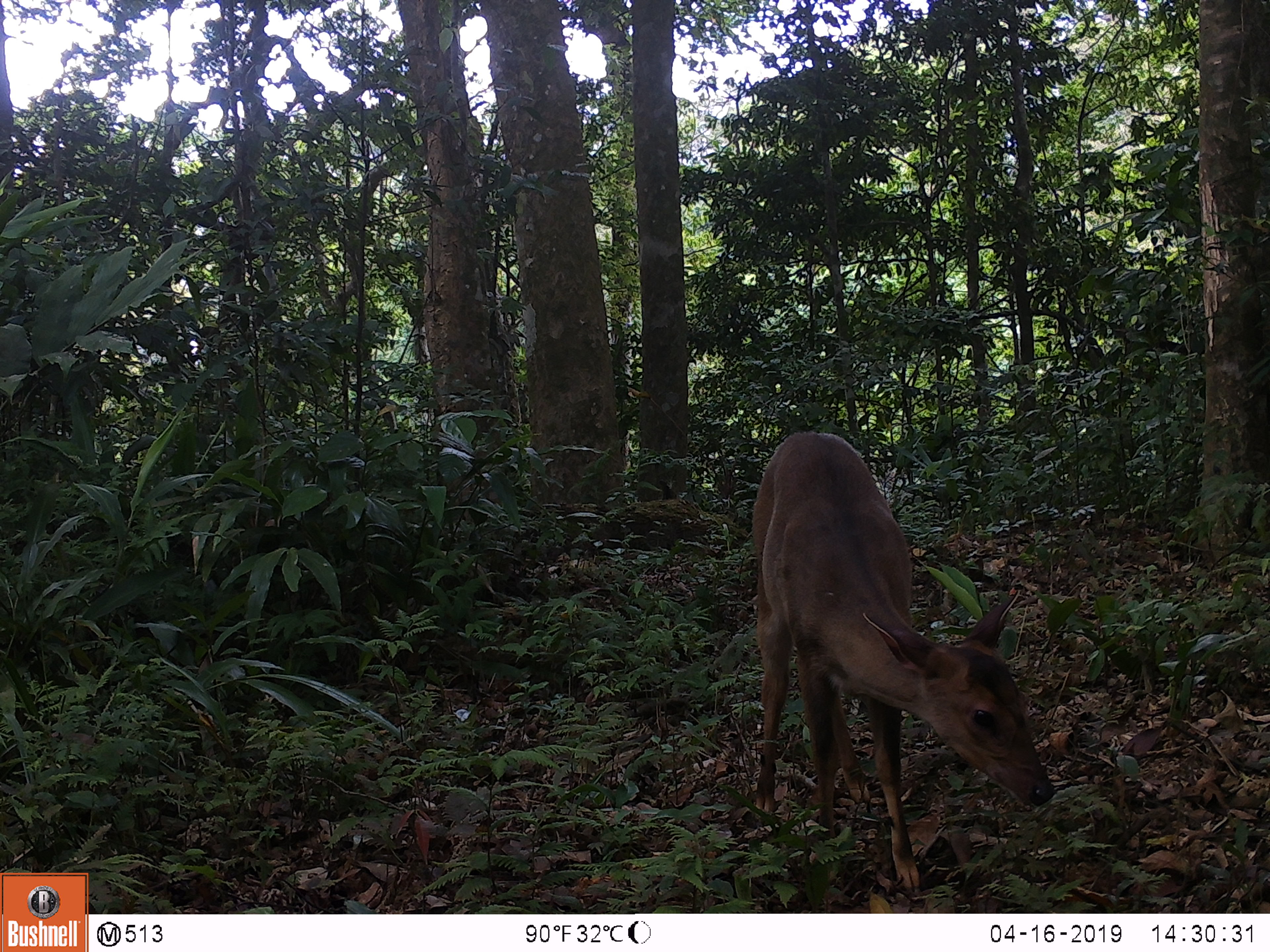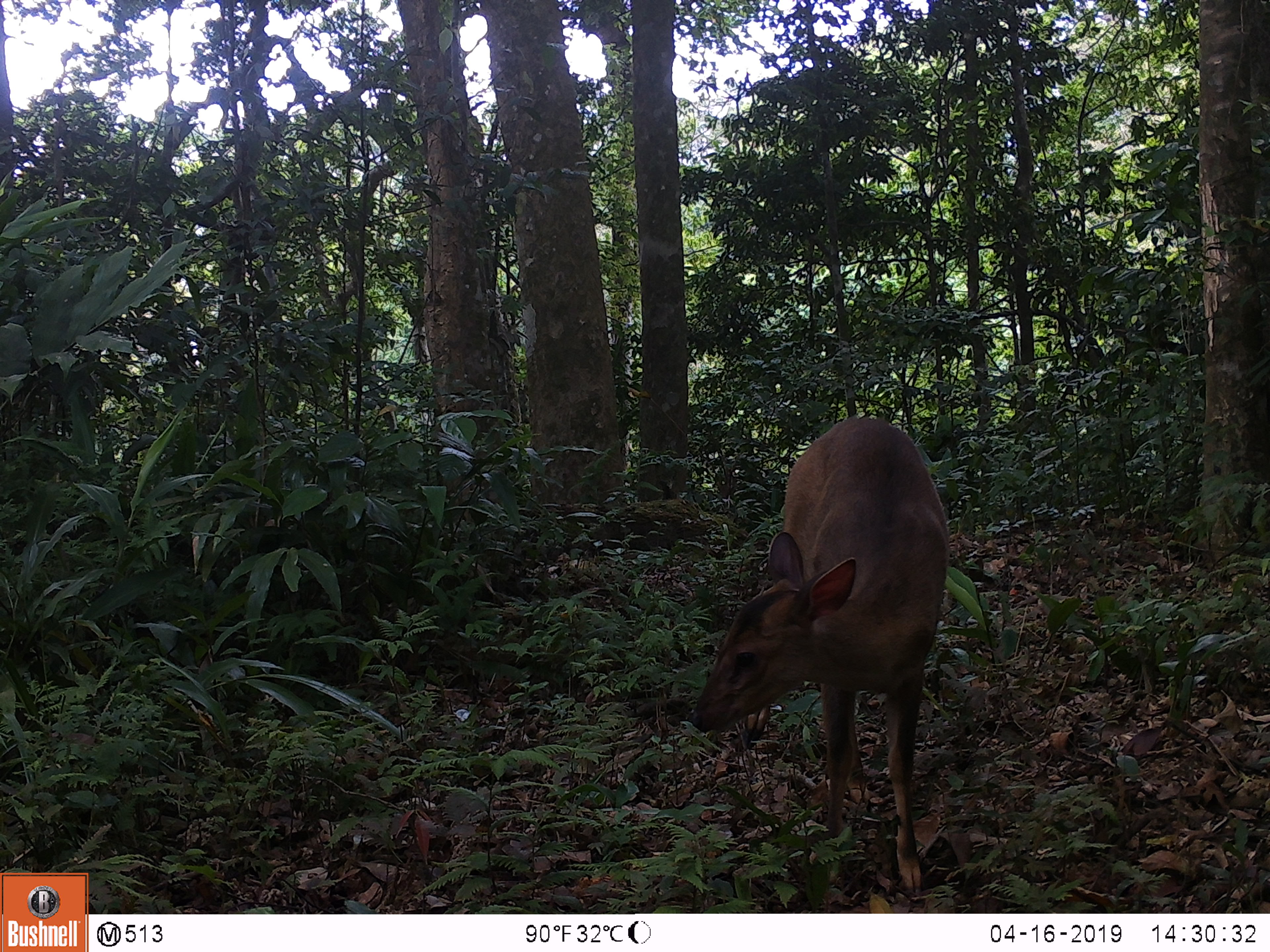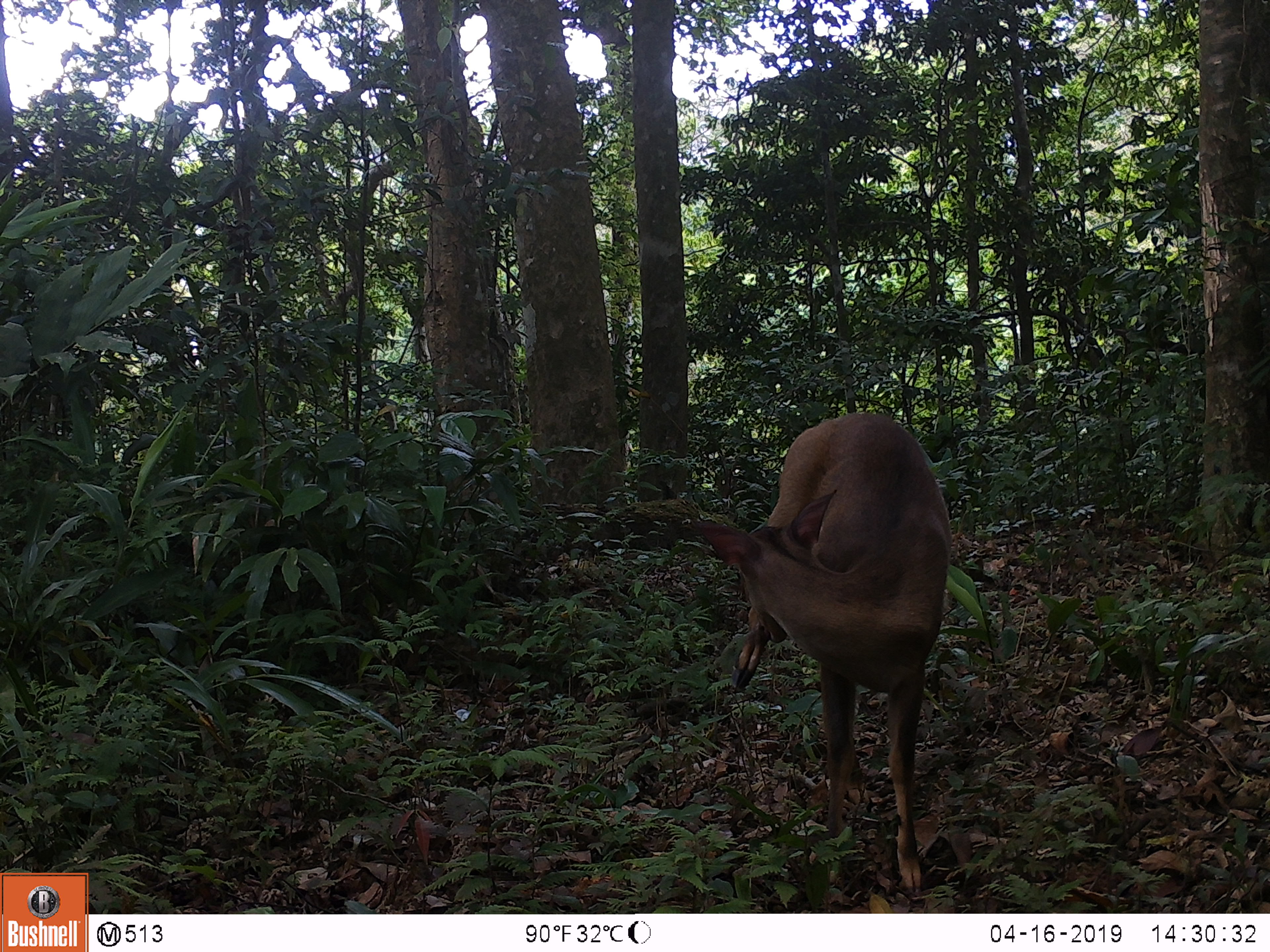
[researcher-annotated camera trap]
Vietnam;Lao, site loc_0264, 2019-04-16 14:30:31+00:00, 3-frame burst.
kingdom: Animalia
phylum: Chordata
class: Mammalia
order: Artiodactyla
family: Cervidae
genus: Muntiacus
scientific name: Muntiacus vuquangensis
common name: large-antlered muntjac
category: large antlered muntjac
Large antlered muntjac (large-antlered muntjac) (Muntiacus vuquangensis). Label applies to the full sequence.